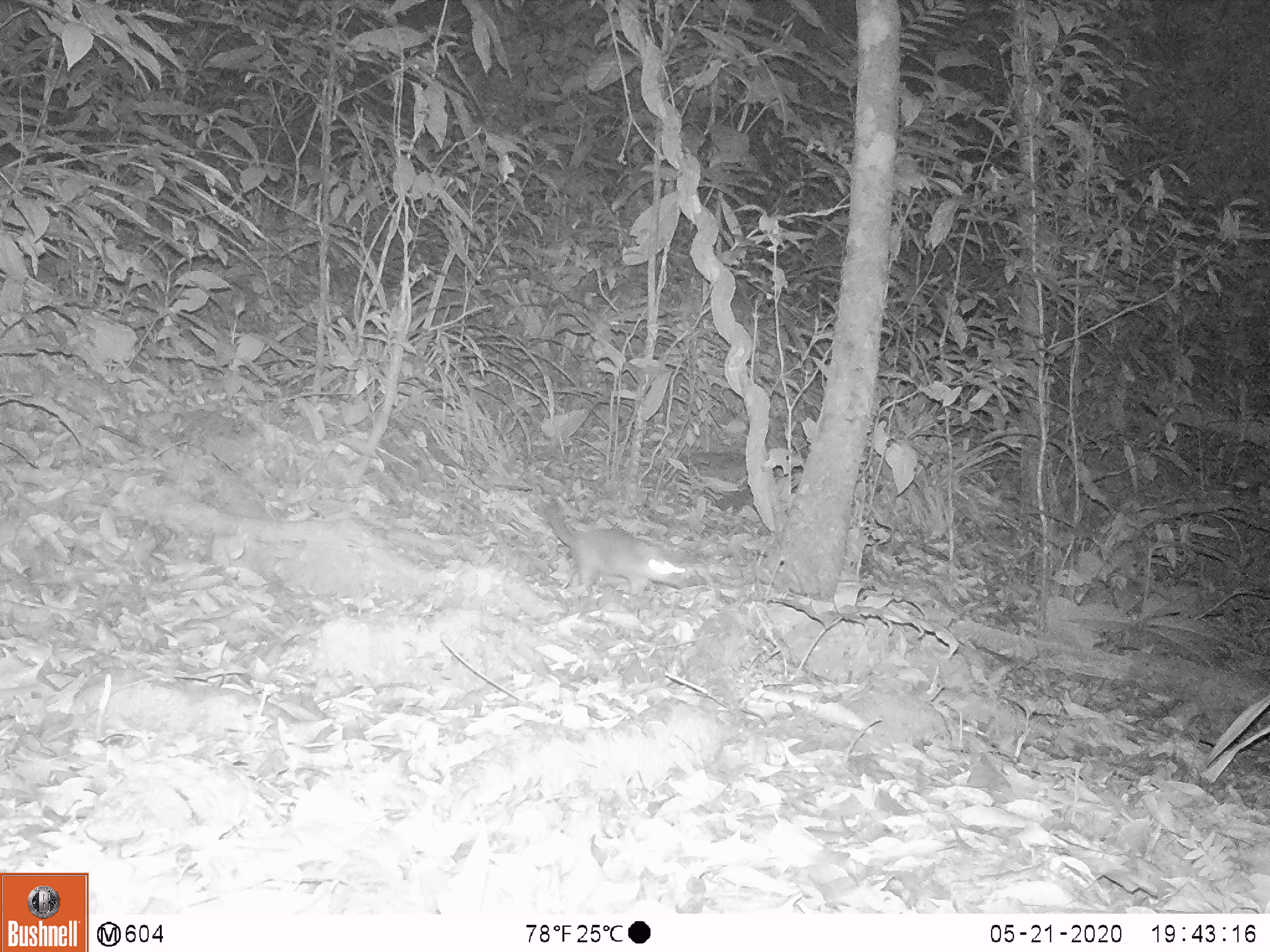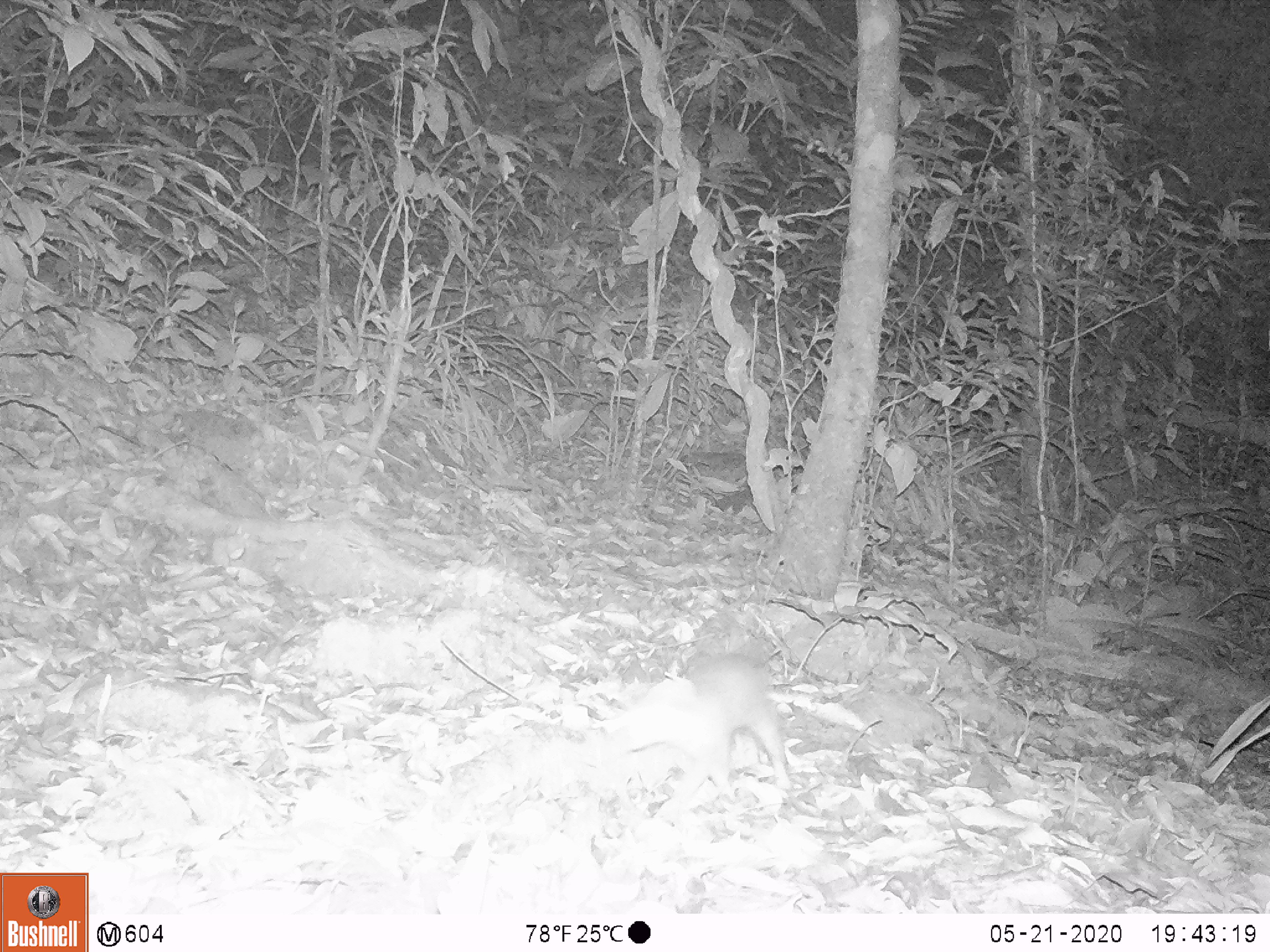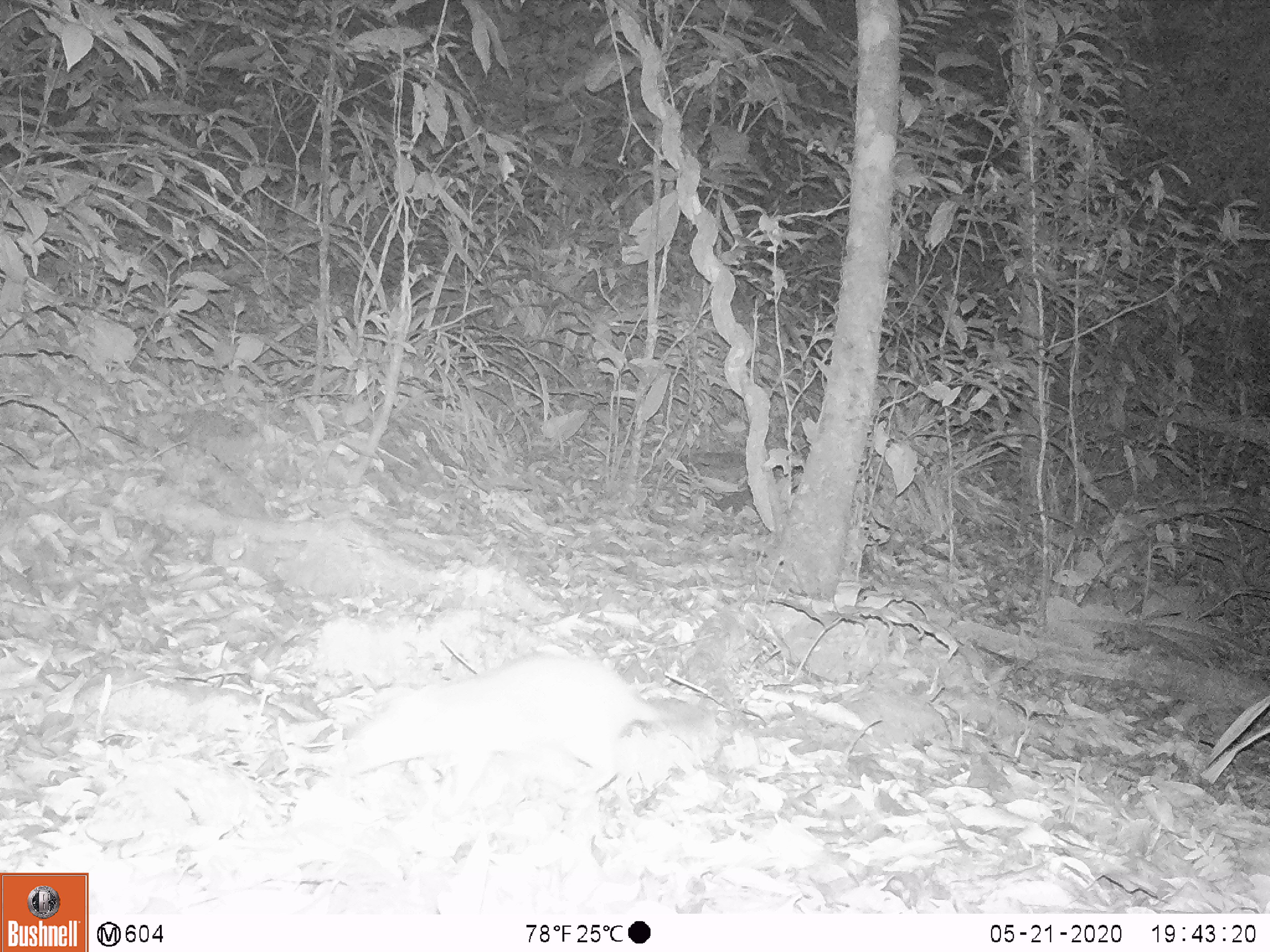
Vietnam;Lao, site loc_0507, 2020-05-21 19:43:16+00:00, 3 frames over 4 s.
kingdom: Animalia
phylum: Chordata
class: Mammalia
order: Carnivora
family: Mustelidae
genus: Melogale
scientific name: Melogale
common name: ferret badger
Ferret badger (Melogale). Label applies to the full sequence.